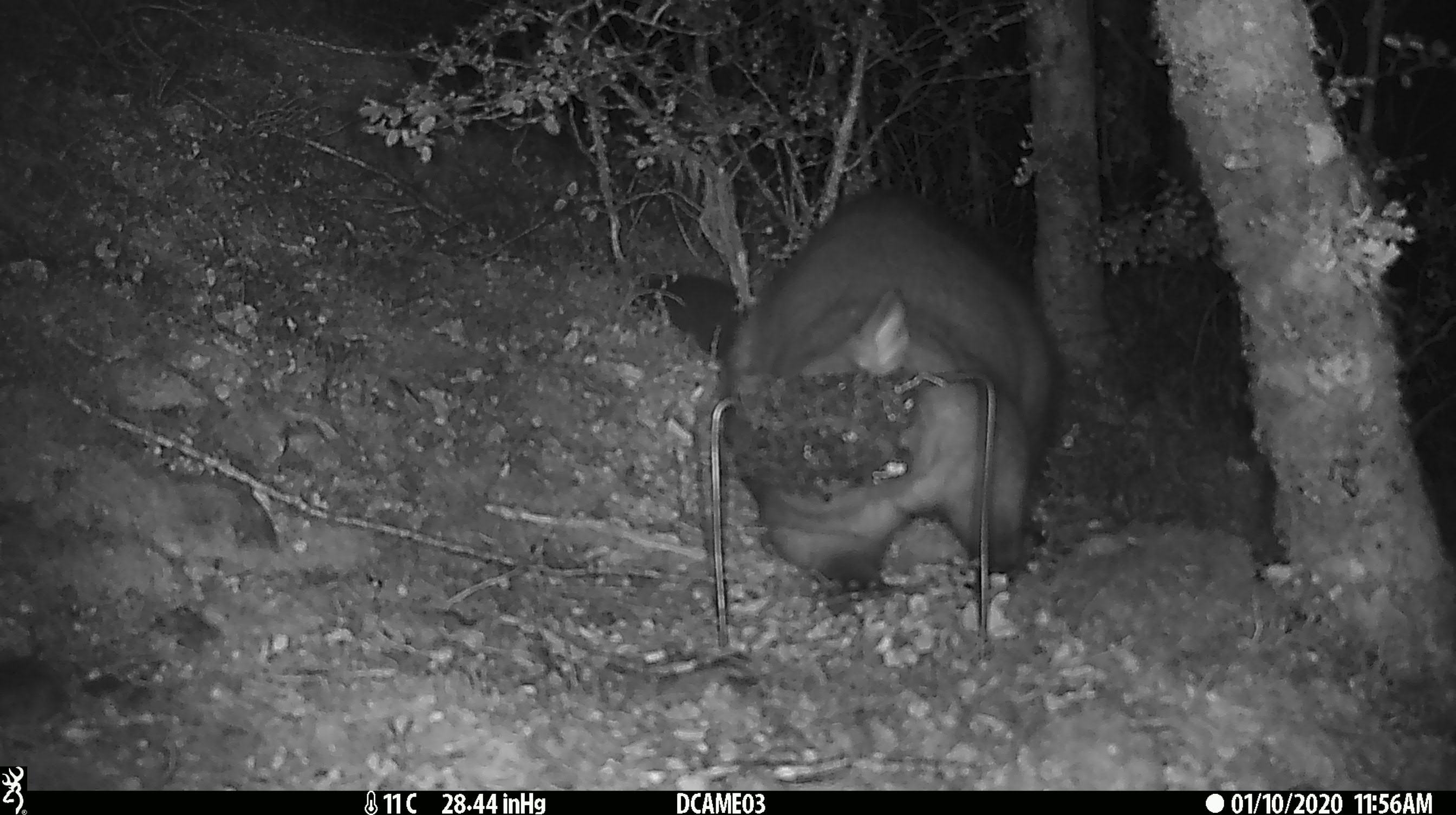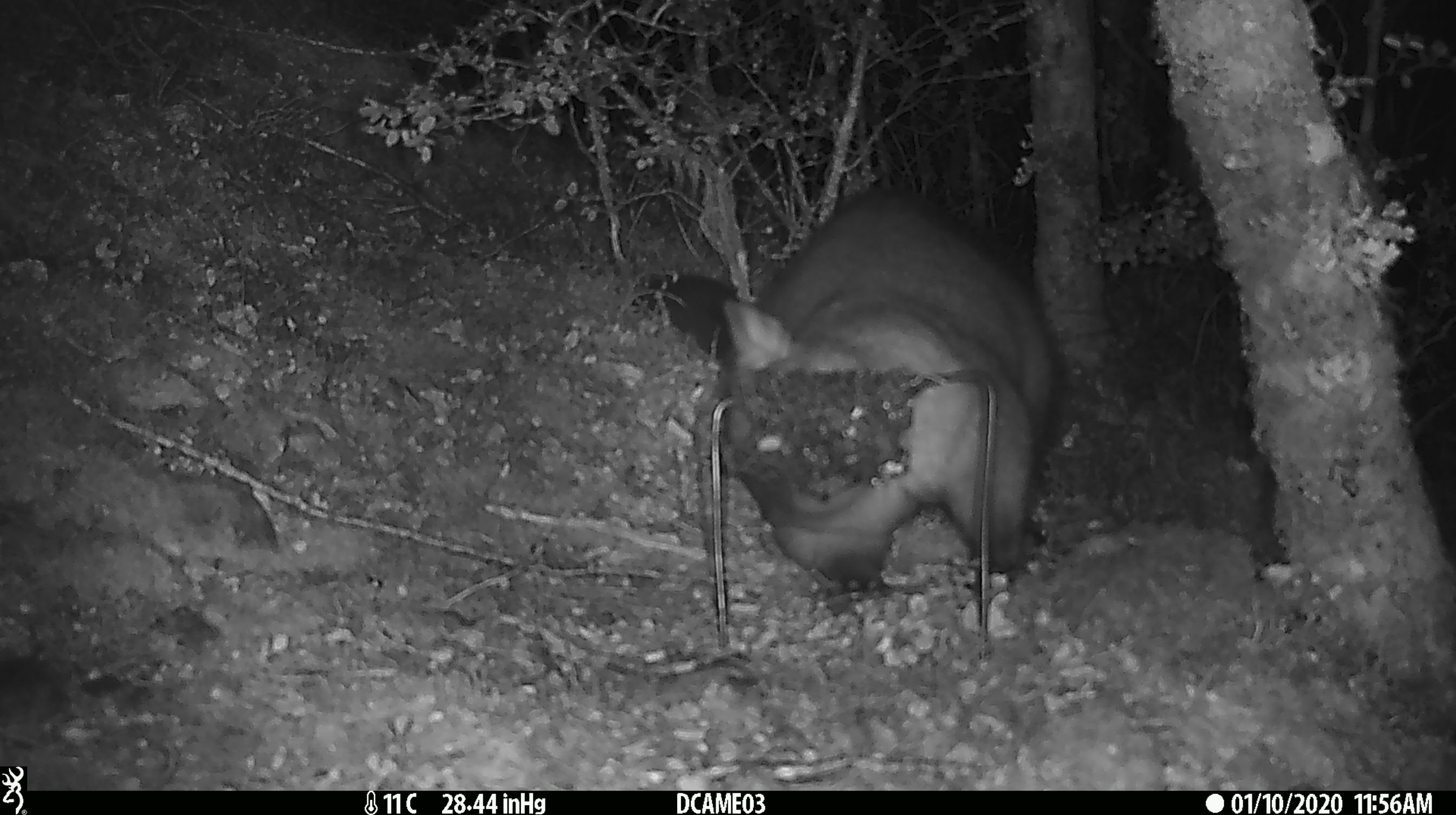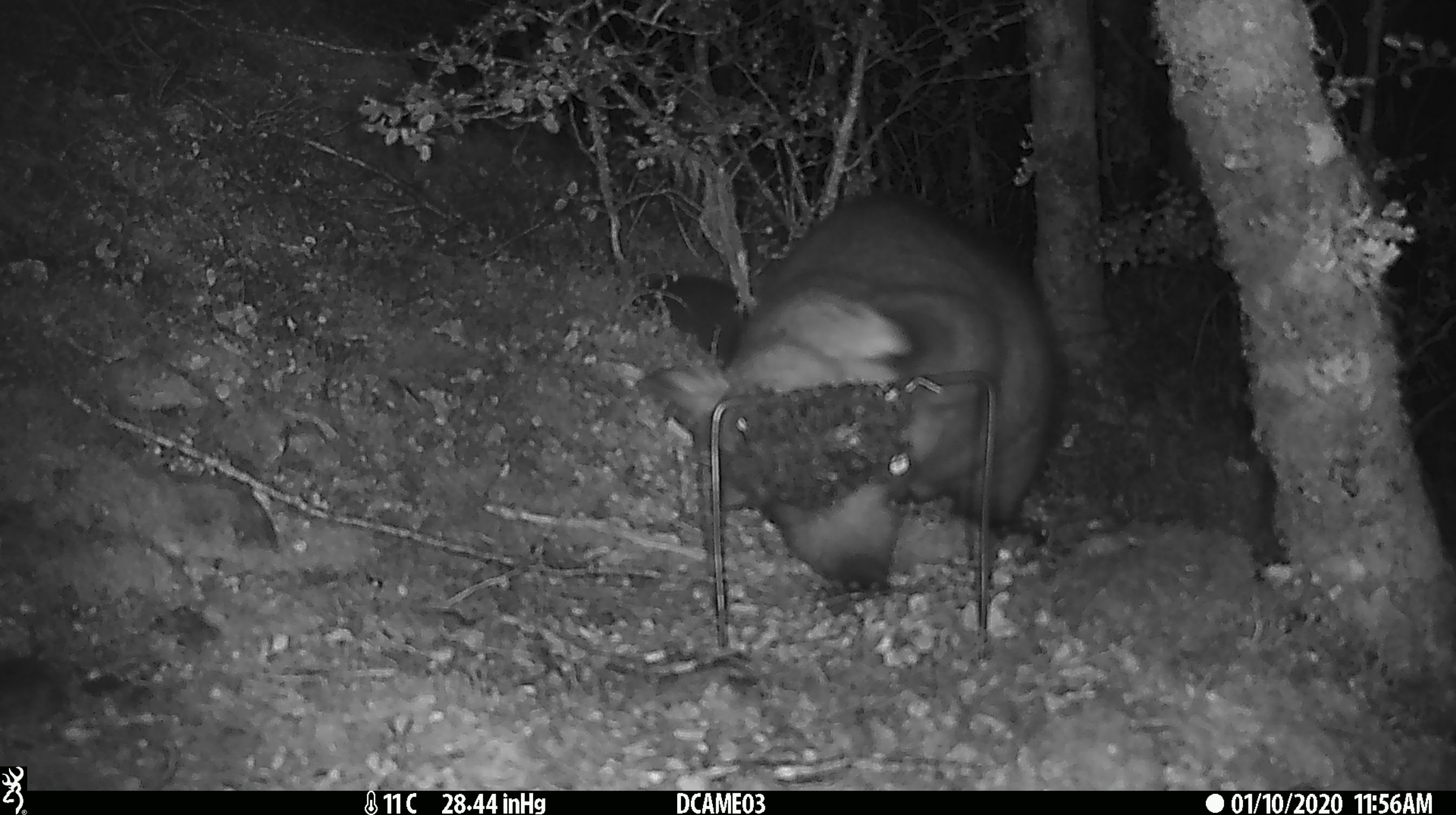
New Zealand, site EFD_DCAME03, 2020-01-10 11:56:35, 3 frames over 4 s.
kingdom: Animalia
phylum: Chordata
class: Mammalia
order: Diprotodontia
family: Phalangeridae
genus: Trichosurus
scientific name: Trichosurus vulpecula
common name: common brushtail possum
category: possum